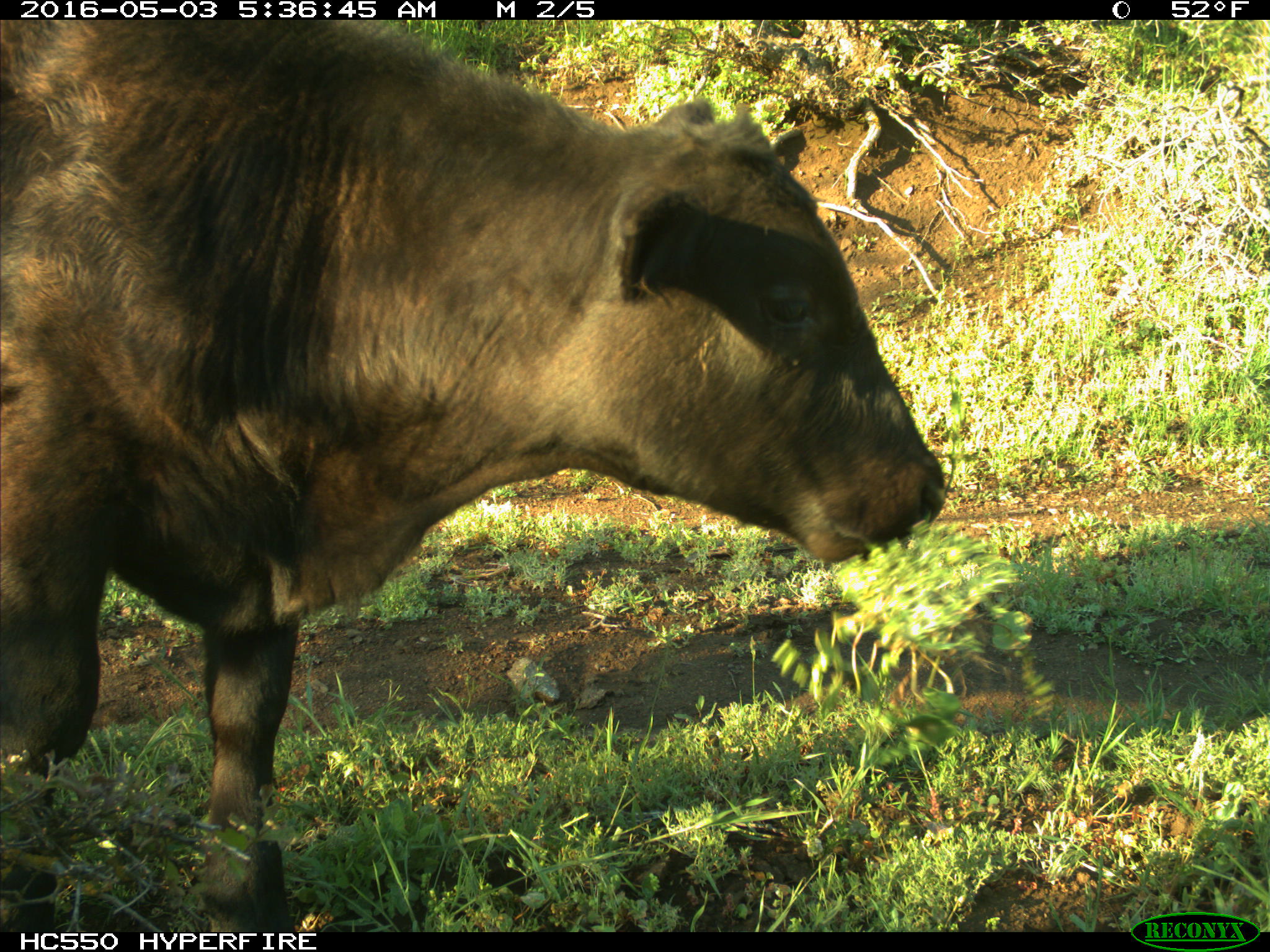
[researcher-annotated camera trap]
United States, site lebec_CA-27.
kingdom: Animalia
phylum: Chordata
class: Mammalia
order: Artiodactyla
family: Bovidae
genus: Bos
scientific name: Bos taurus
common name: domestic cow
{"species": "Bos taurus (domestic cow)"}